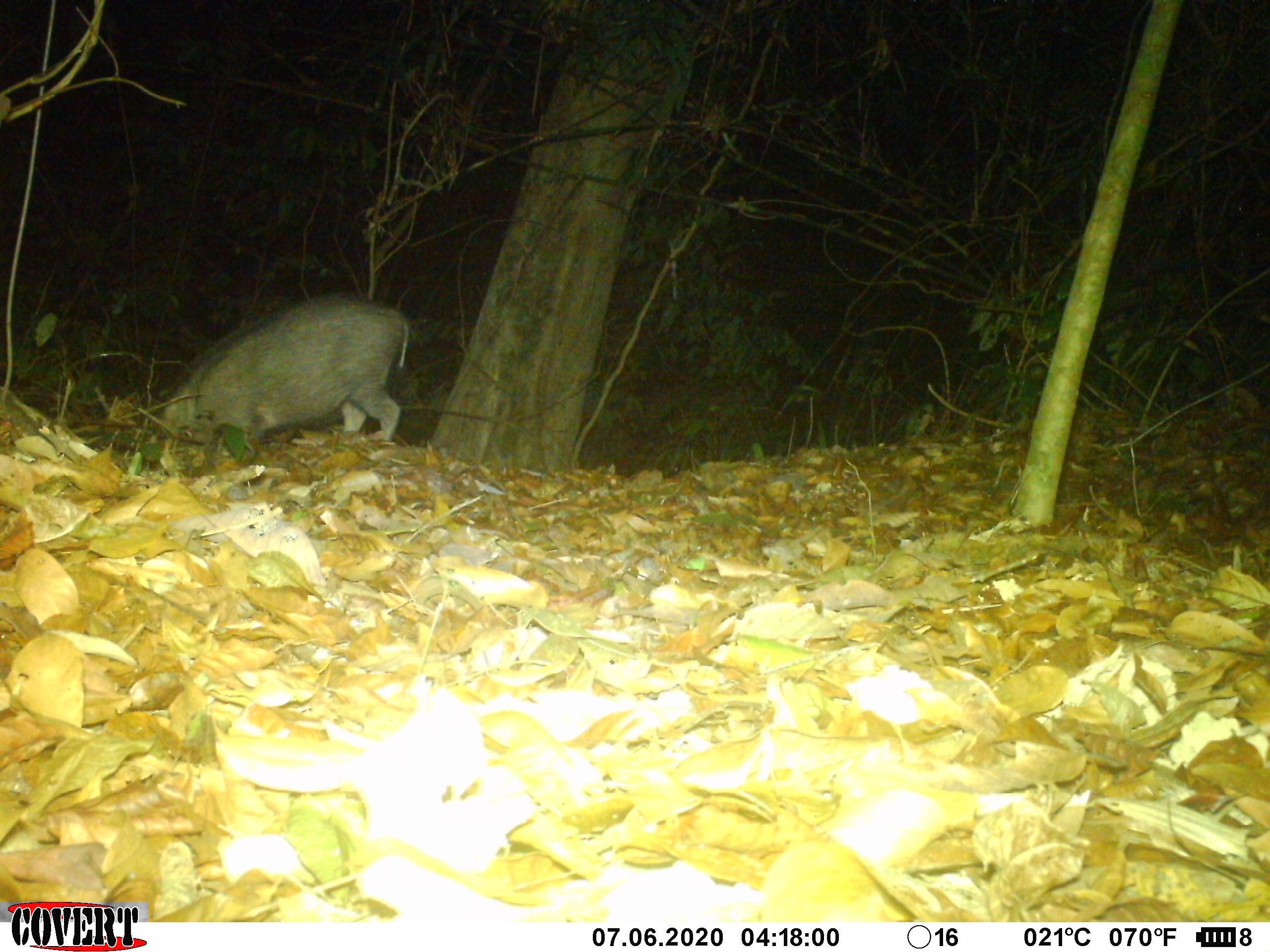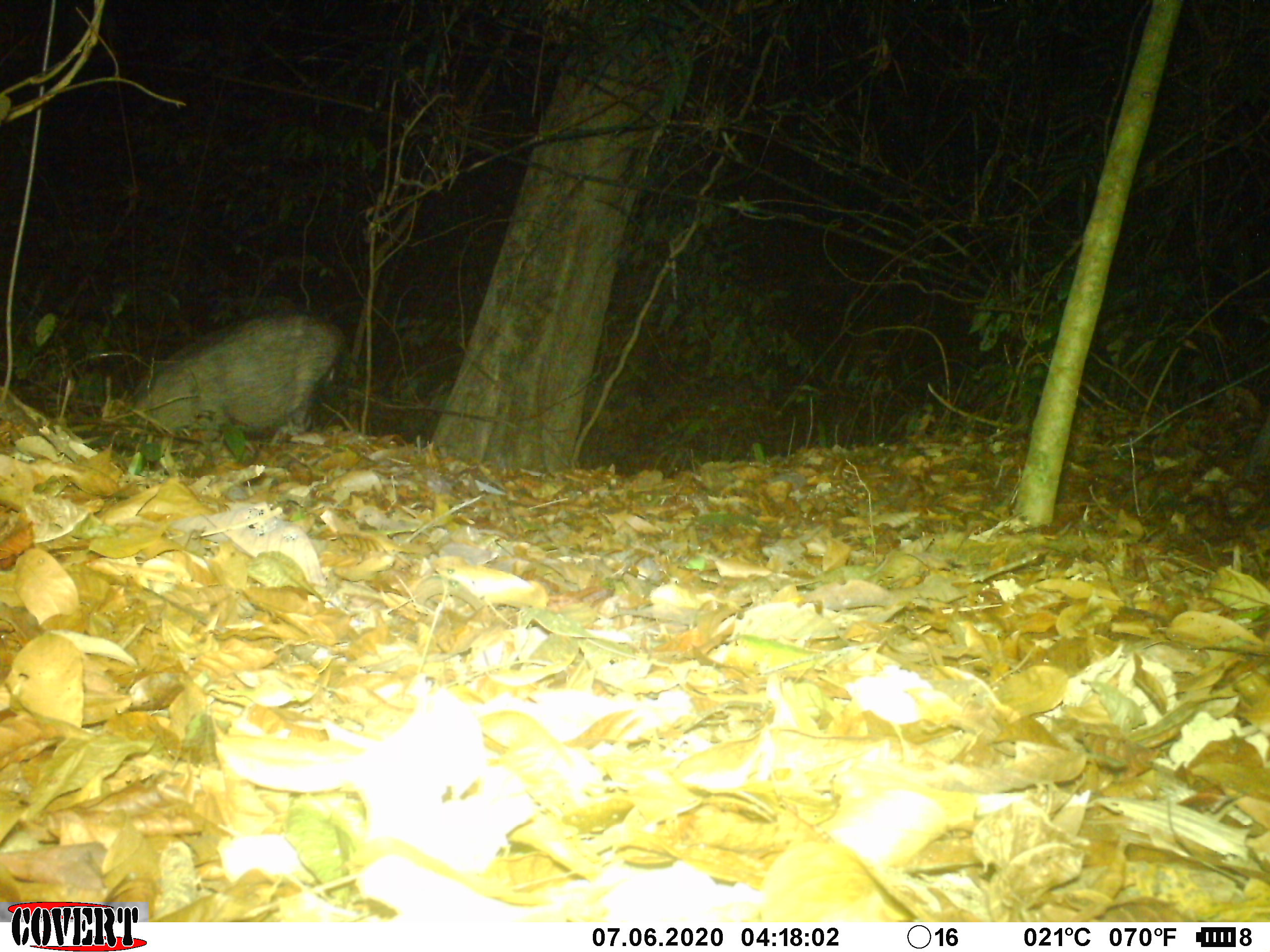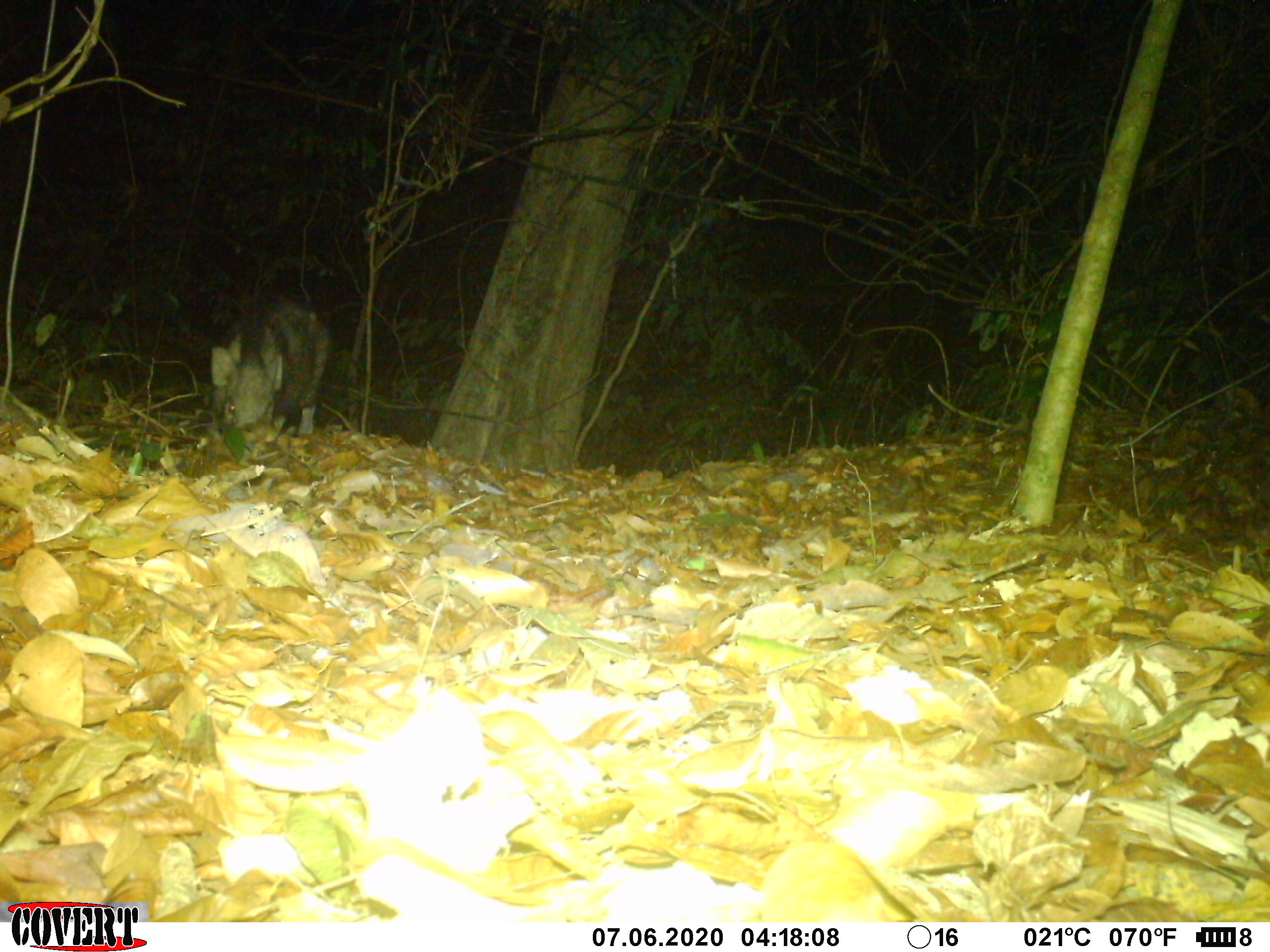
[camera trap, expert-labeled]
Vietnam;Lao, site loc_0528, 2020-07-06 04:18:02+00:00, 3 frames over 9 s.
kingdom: Animalia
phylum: Chordata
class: Mammalia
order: Artiodactyla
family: Suidae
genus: Sus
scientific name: Sus scrofa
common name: eurasian wild pig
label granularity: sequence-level